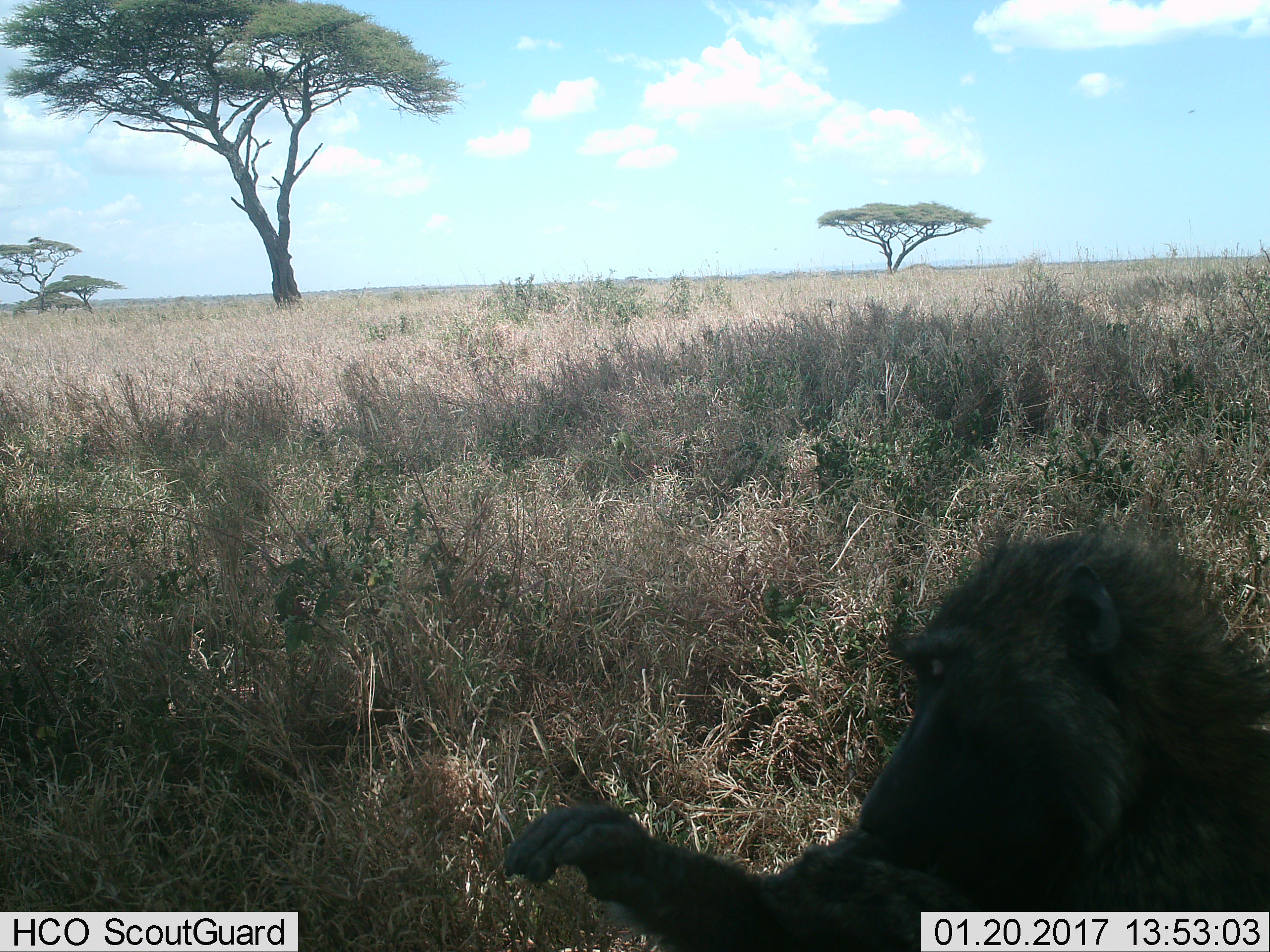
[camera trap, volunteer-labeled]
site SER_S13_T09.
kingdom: Animalia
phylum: Chordata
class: Mammalia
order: Primates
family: Cercopithecidae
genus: Papio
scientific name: Papio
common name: baboon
Baboon (Papio), count 1. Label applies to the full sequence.